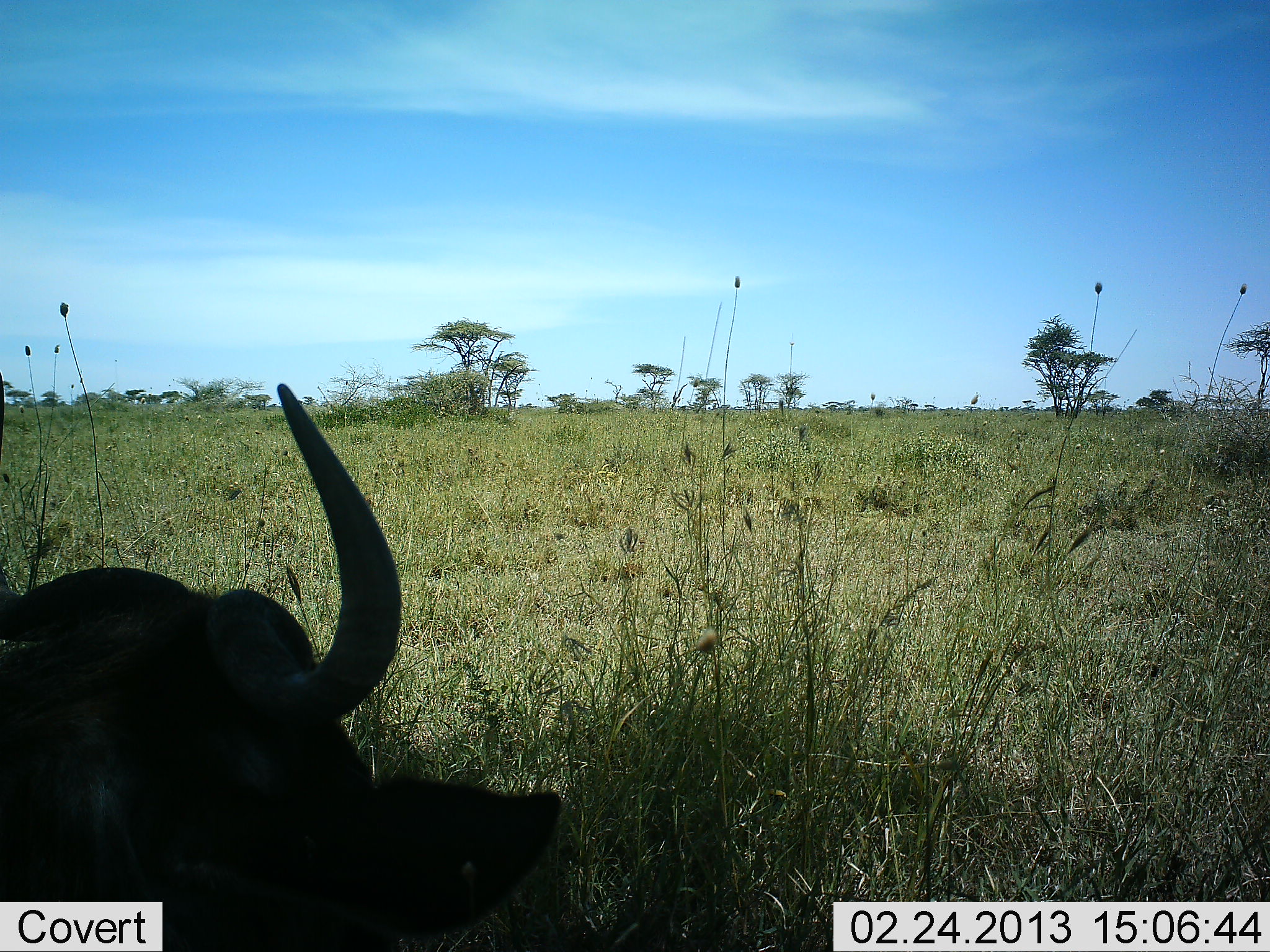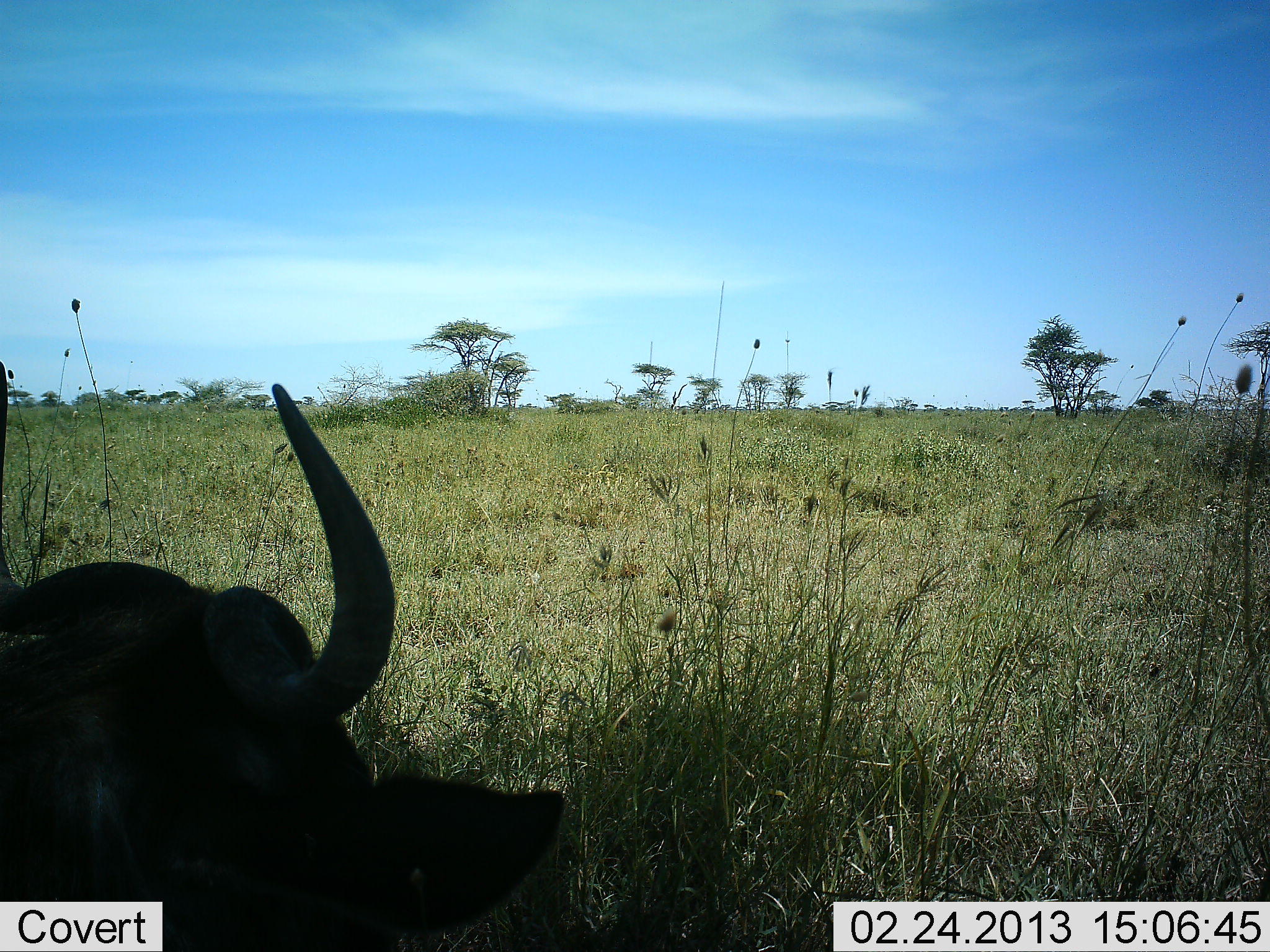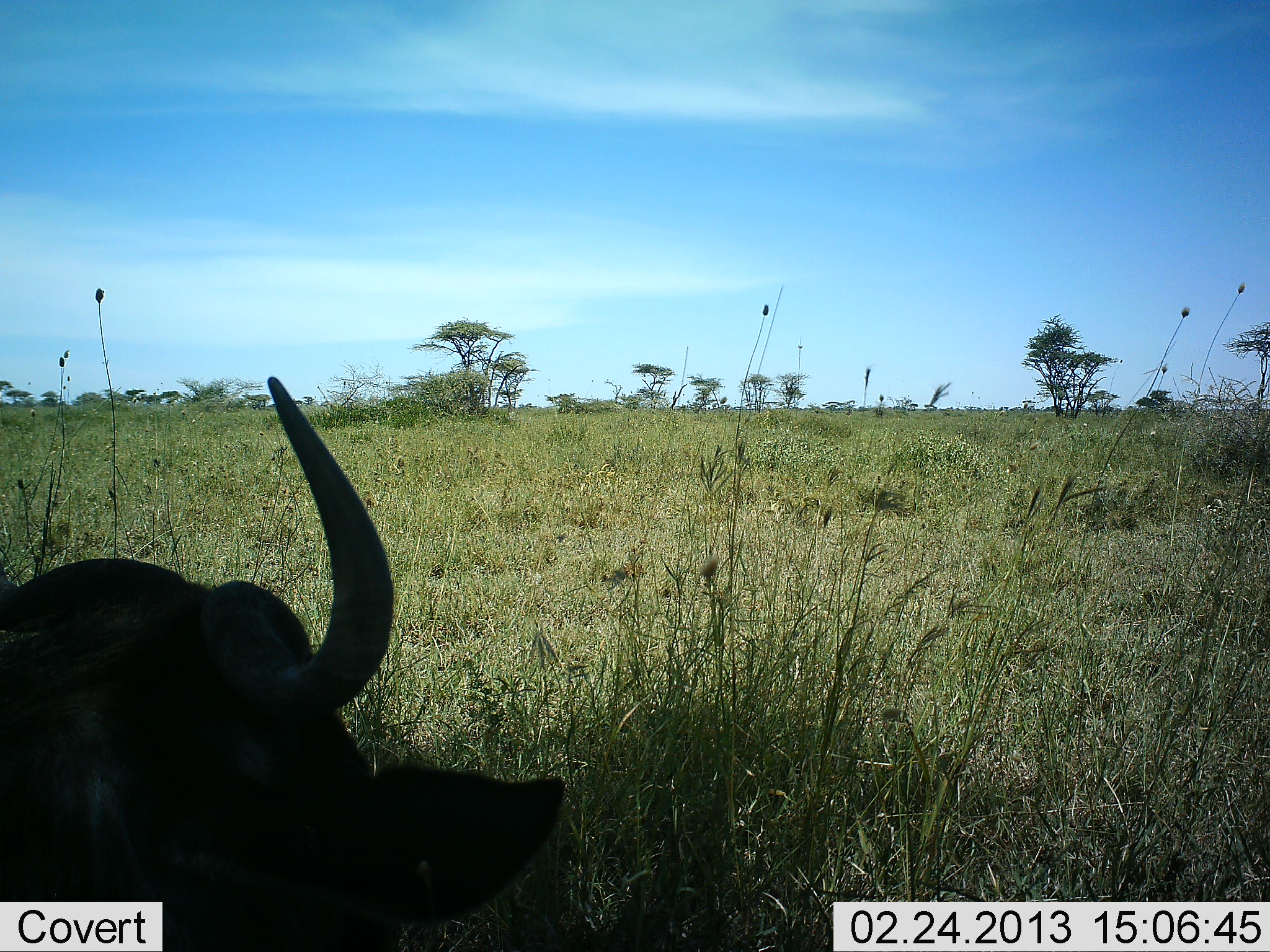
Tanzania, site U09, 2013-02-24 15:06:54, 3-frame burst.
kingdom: Animalia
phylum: Chordata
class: Mammalia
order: Artiodactyla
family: Bovidae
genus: Connochaetes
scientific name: Connochaetes taurinus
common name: blue wildebeest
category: wildebeest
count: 1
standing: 4%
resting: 96%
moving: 0%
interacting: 0%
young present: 0%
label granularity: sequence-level